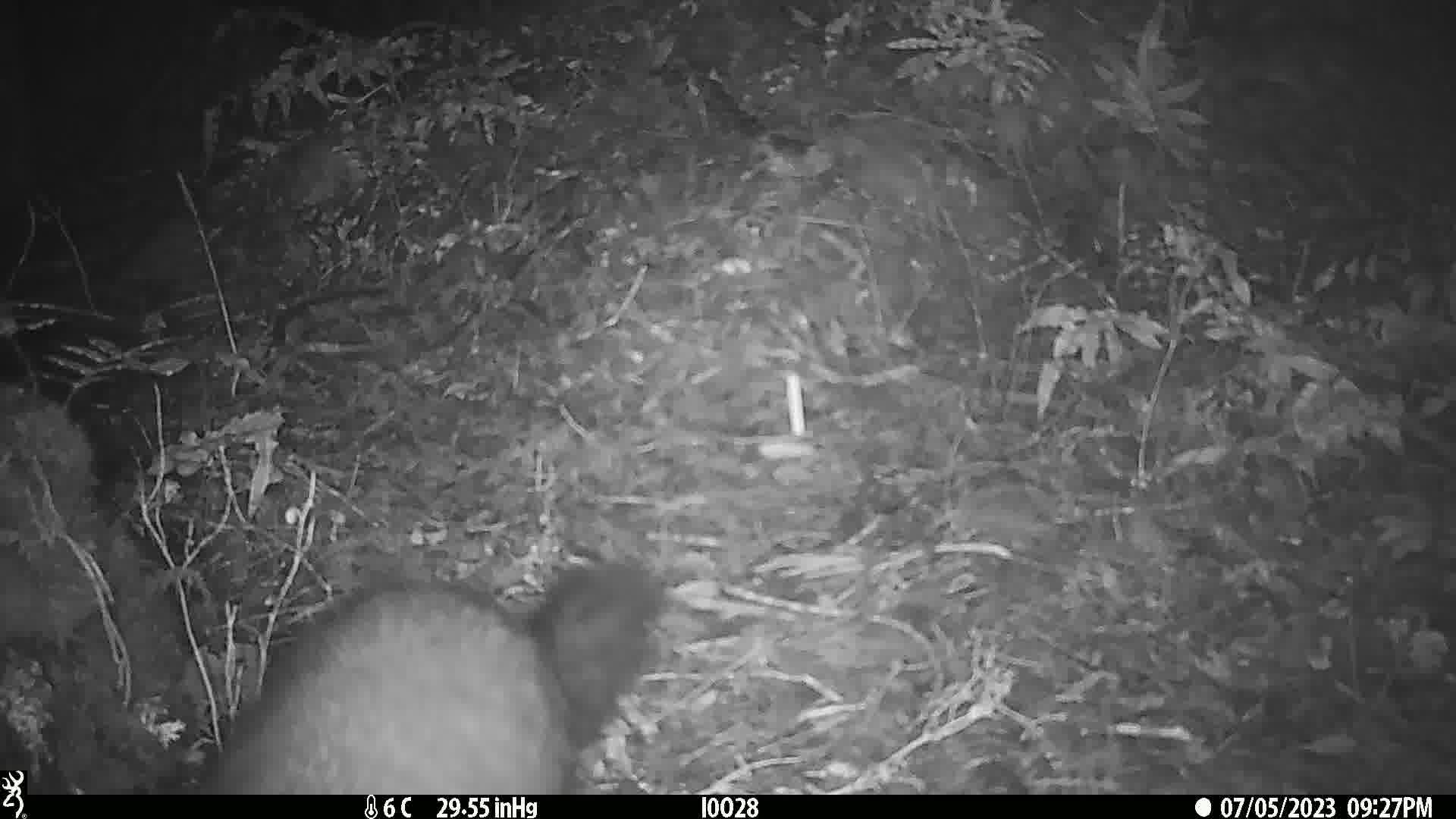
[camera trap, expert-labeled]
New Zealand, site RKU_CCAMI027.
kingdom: Animalia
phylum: Chordata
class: Mammalia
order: Diprotodontia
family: Phalangeridae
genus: Trichosurus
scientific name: Trichosurus vulpecula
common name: common brushtail possum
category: possum